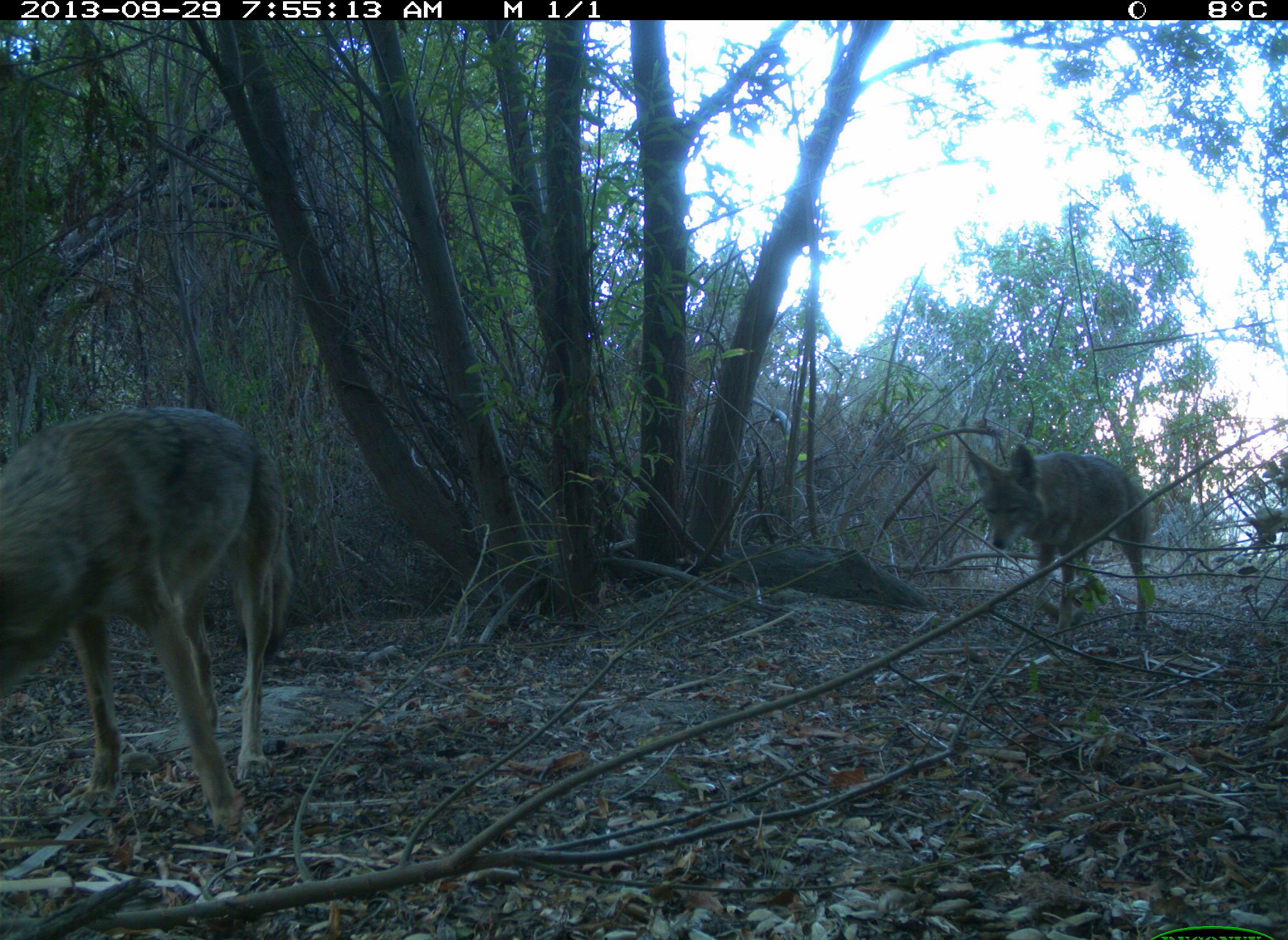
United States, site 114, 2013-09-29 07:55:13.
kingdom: Animalia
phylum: Chordata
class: Mammalia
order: Carnivora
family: Canidae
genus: Canis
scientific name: Canis latrans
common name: coyote